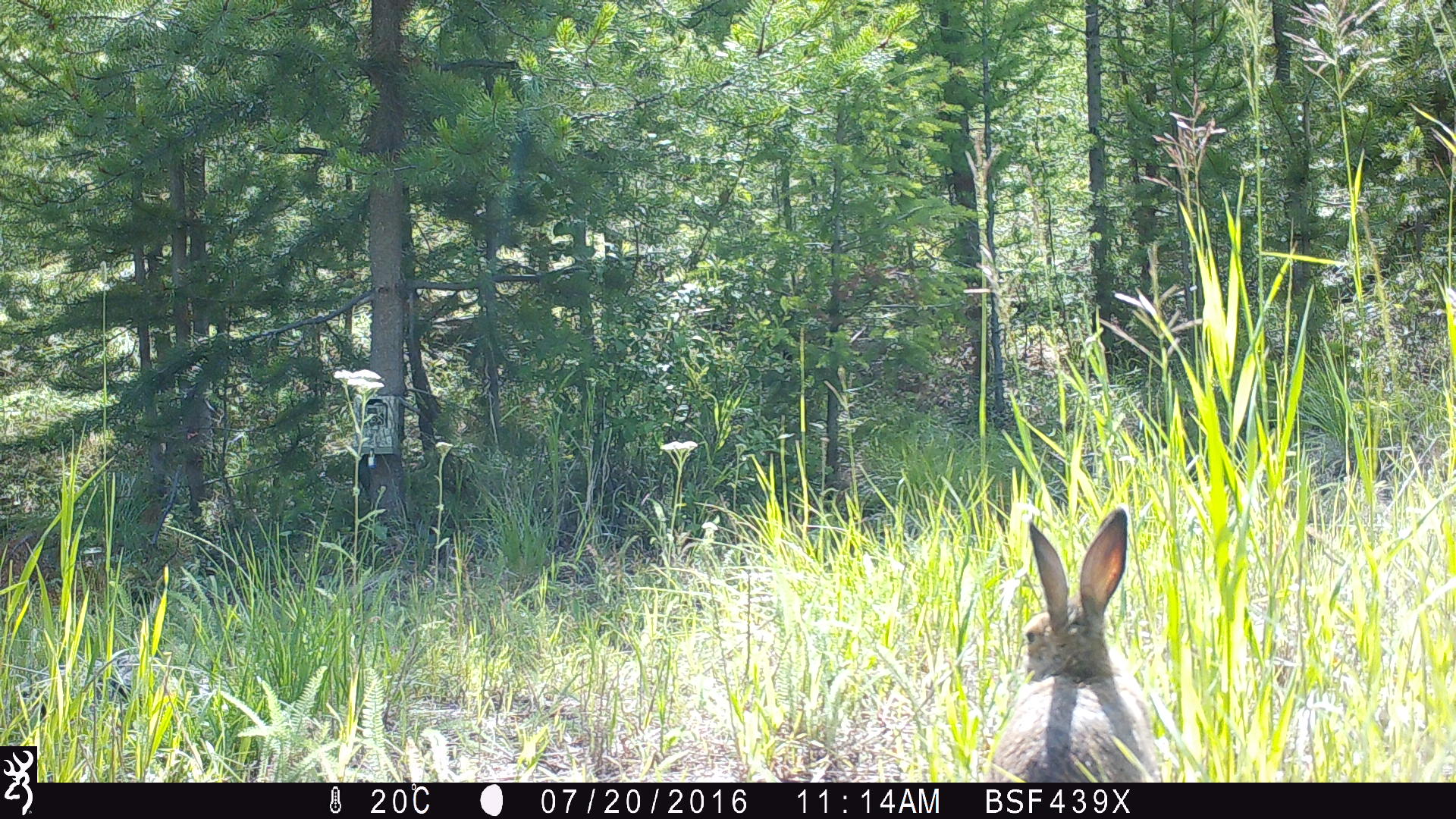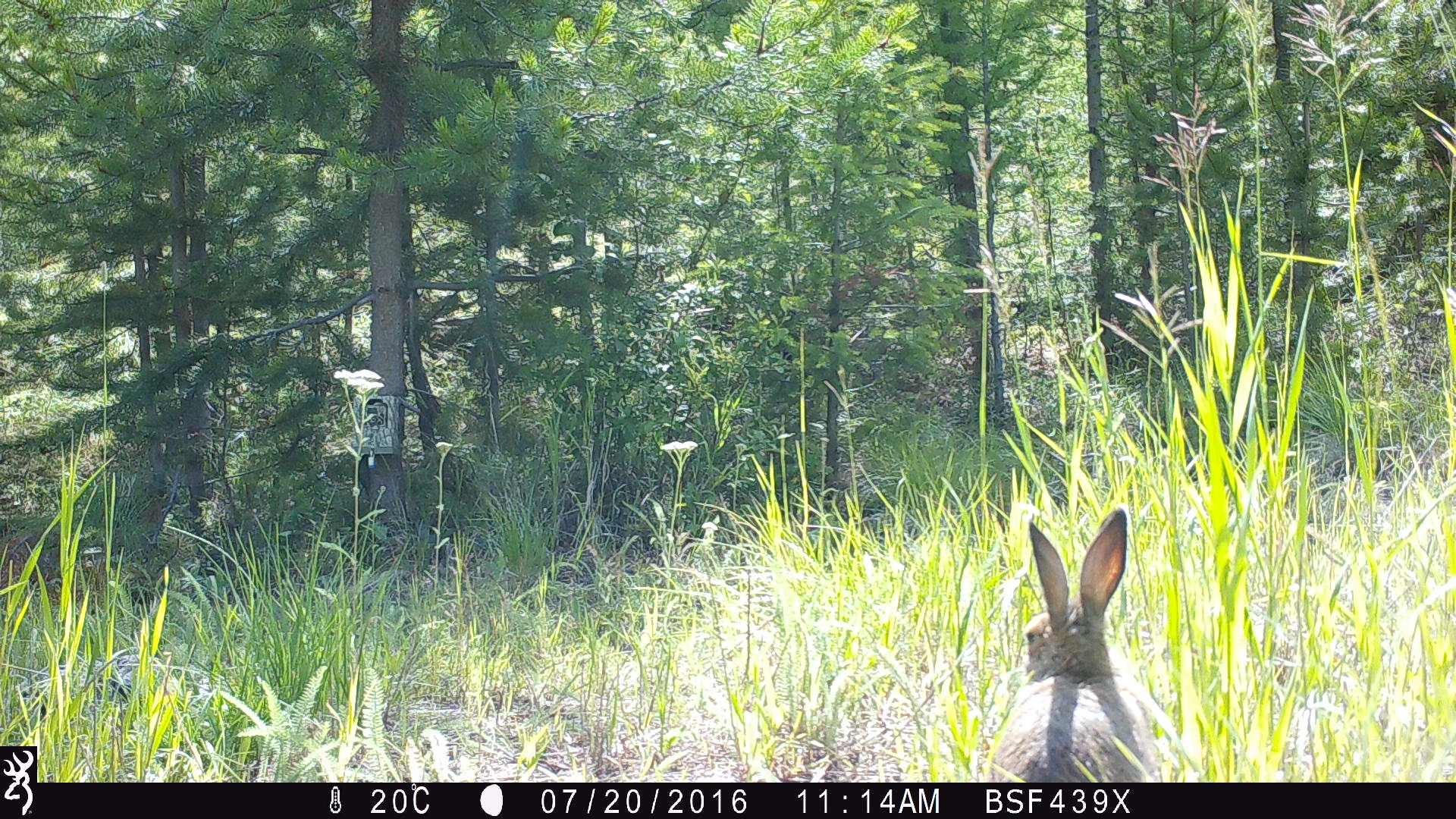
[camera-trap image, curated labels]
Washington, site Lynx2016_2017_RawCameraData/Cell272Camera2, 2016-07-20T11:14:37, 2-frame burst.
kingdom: Animalia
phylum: Chordata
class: Mammalia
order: Lagomorpha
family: Leporidae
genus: Lepus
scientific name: Lepus americanus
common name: snowshoe hare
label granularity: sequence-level